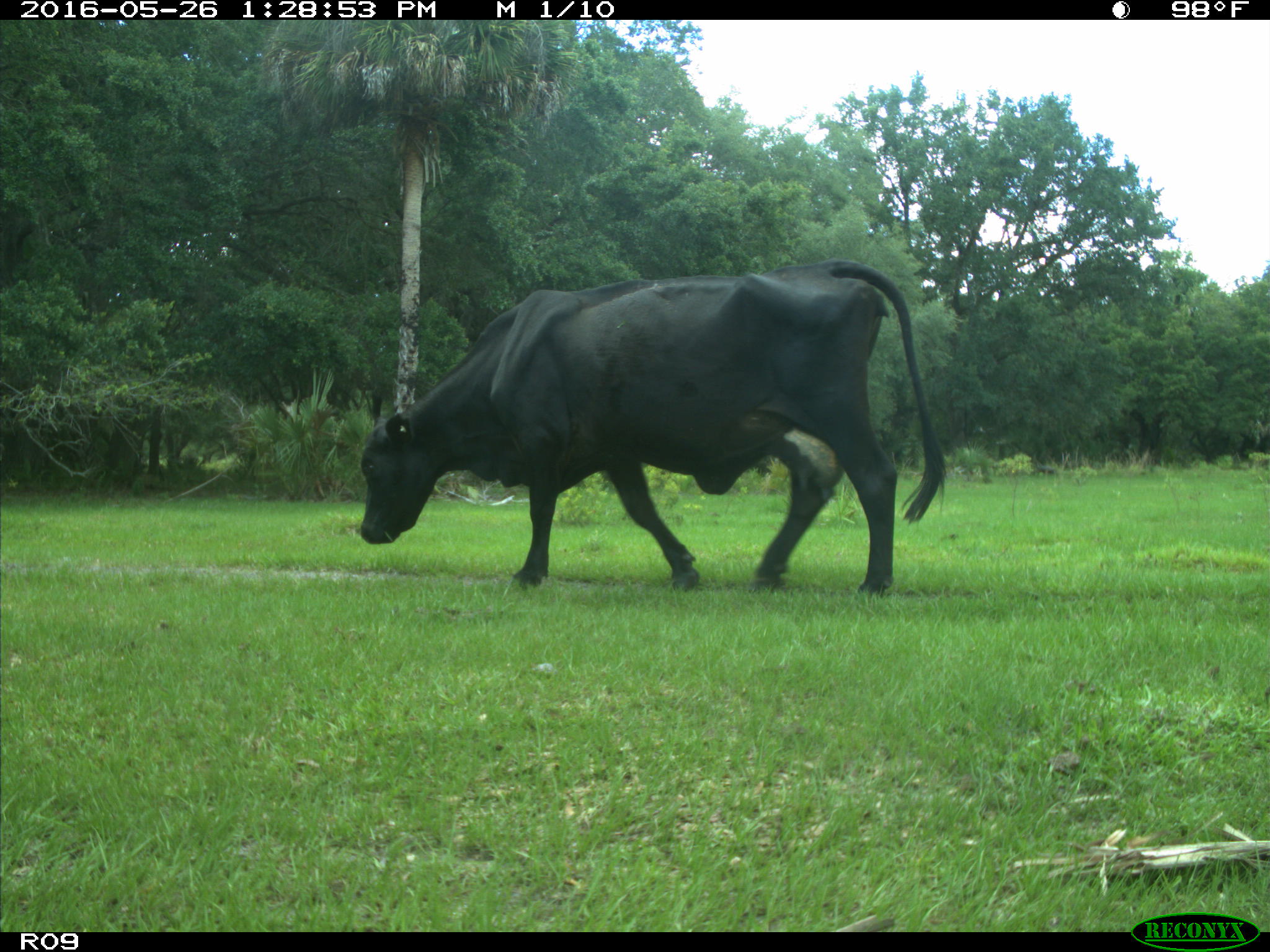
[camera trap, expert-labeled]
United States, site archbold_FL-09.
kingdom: Animalia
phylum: Chordata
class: Mammalia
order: Artiodactyla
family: Bovidae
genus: Bos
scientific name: Bos taurus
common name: domestic cow